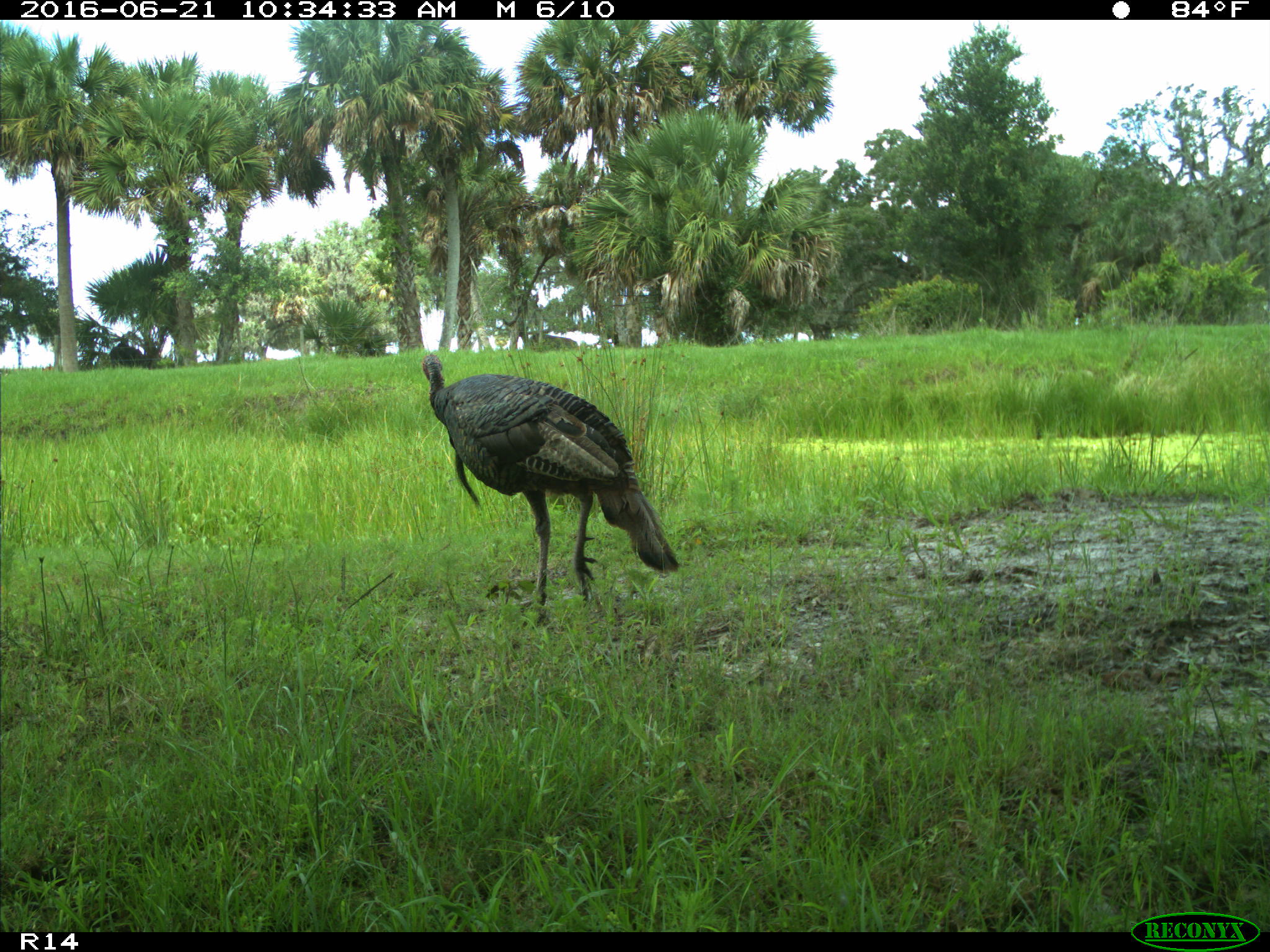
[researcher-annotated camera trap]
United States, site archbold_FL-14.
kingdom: Animalia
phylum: Chordata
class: Aves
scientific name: Aves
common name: birds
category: unidentified bird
Unidentified bird (birds) (Aves).